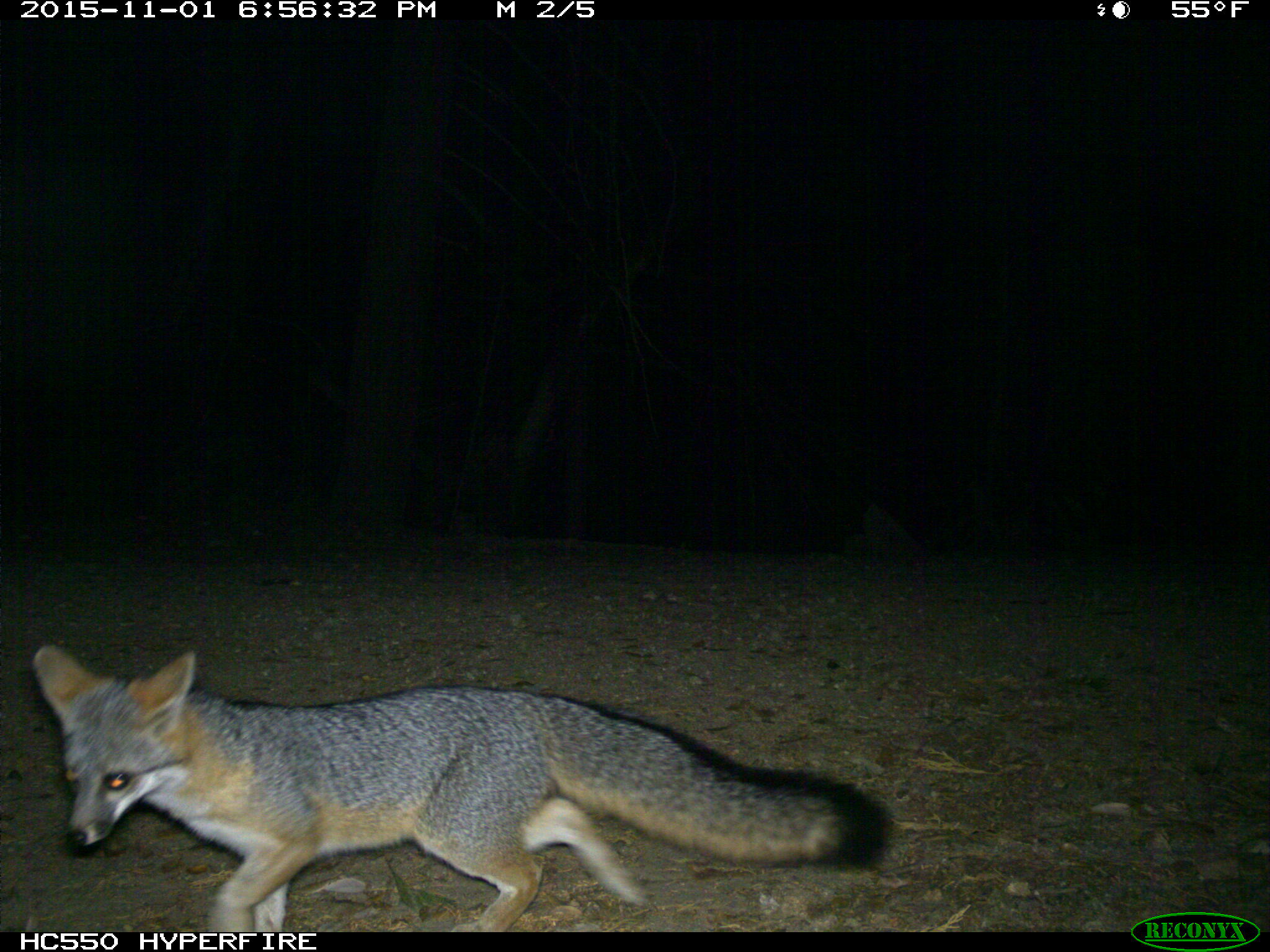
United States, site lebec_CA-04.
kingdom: Animalia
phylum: Chordata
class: Mammalia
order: Carnivora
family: Canidae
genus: Urocyon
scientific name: Urocyon cinereoargenteus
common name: gray fox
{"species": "Urocyon cinereoargenteus (gray fox)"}